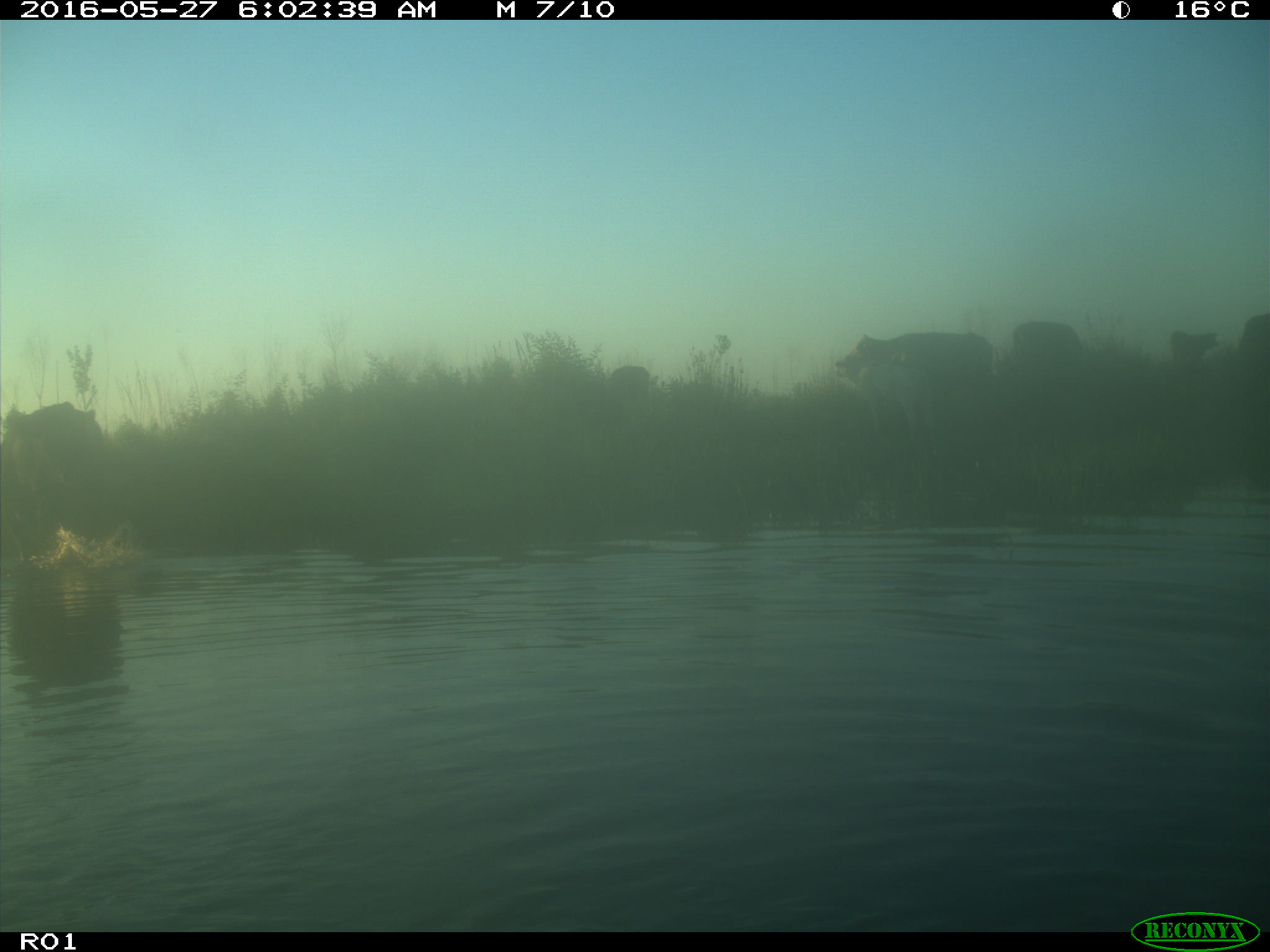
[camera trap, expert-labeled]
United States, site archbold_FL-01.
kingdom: Animalia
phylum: Chordata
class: Mammalia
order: Artiodactyla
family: Bovidae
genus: Bos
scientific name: Bos taurus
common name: domestic cow